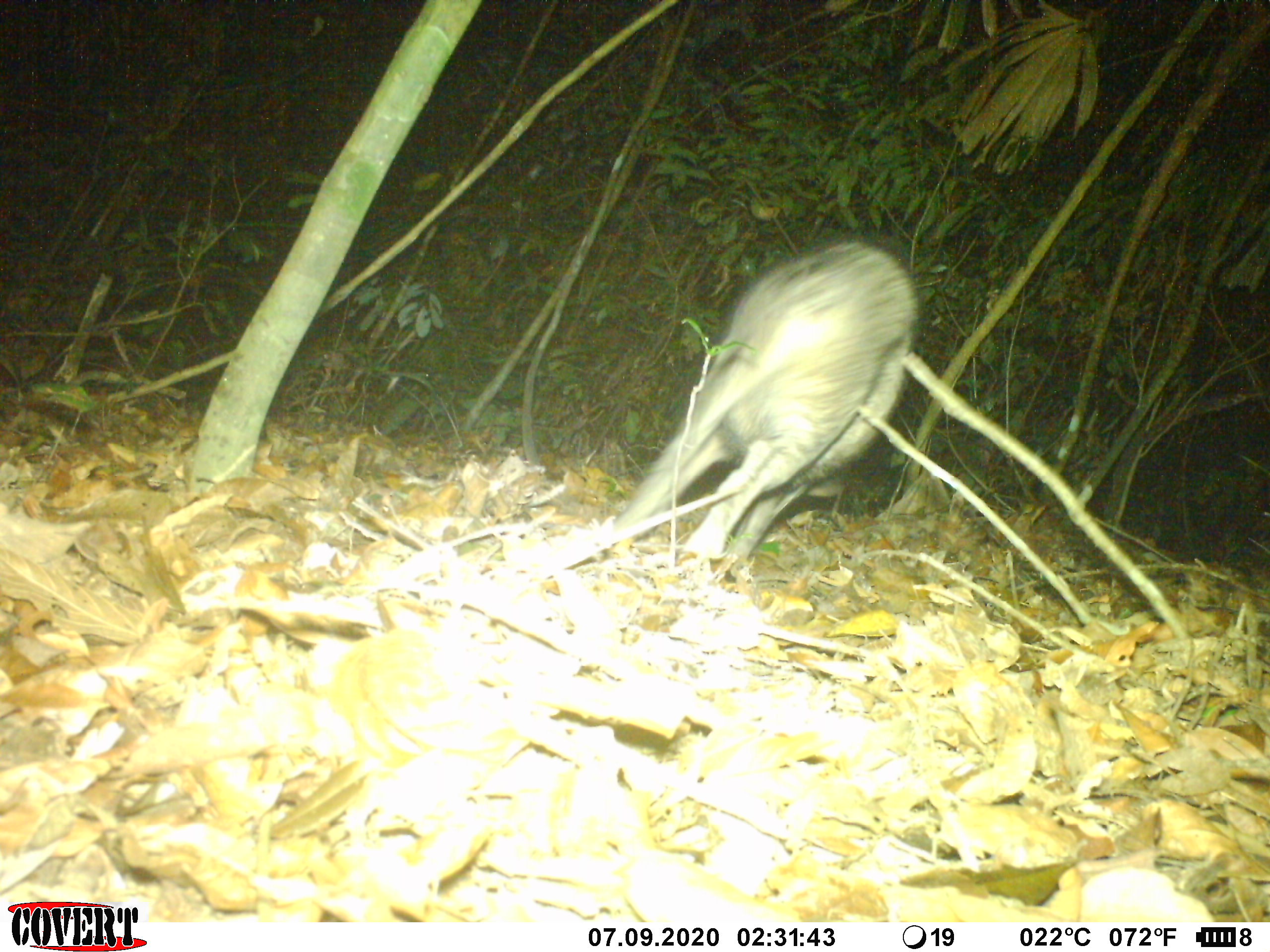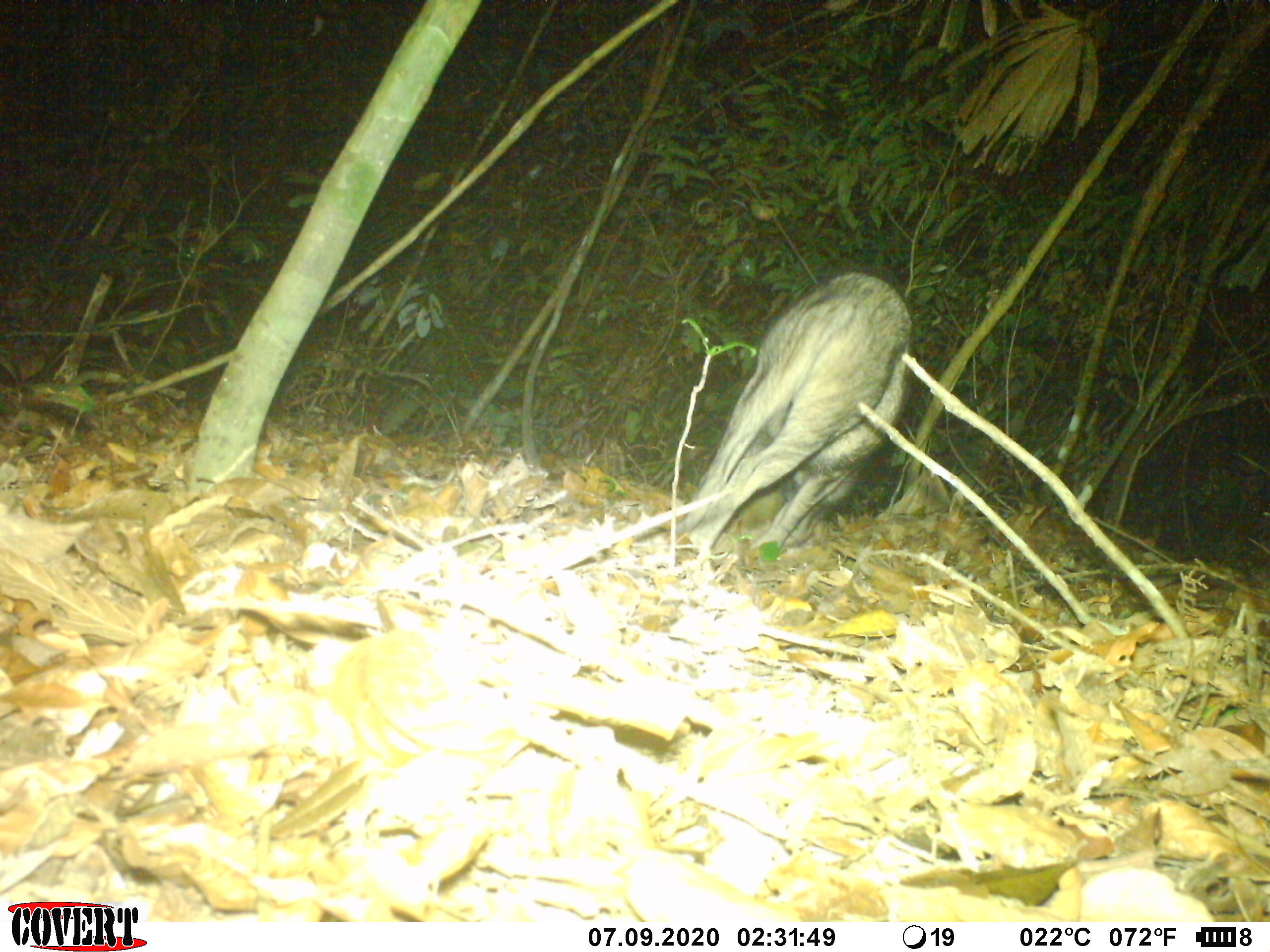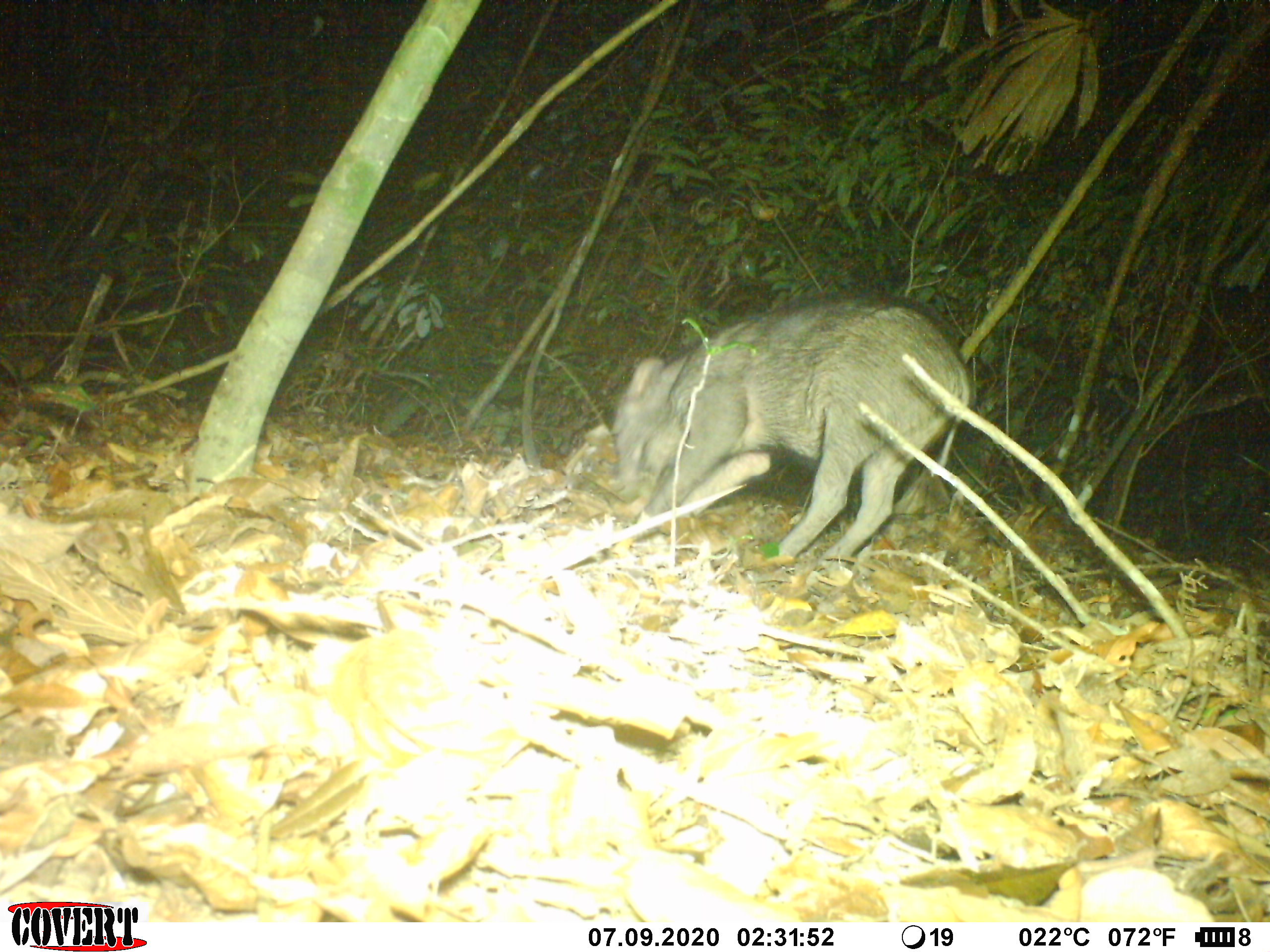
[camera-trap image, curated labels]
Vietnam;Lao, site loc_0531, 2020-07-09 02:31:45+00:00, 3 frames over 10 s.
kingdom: Animalia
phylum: Chordata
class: Mammalia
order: Artiodactyla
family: Suidae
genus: Sus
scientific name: Sus scrofa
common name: eurasian wild pig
Eurasian wild pig (Sus scrofa). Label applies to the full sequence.